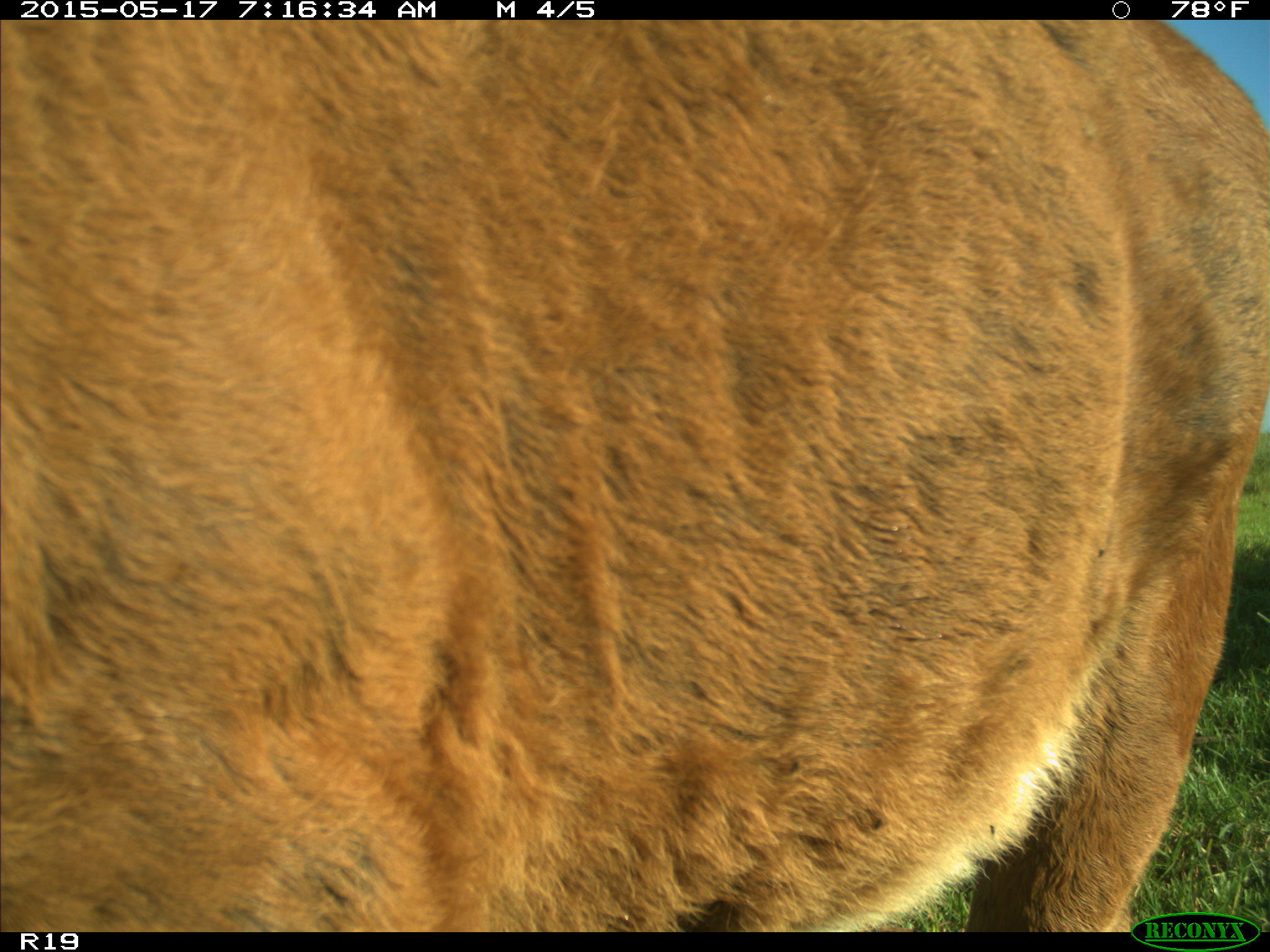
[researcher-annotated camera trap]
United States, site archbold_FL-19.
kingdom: Animalia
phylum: Chordata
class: Mammalia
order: Artiodactyla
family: Bovidae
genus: Bos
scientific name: Bos taurus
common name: domestic cow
Bos taurus (domestic cow).